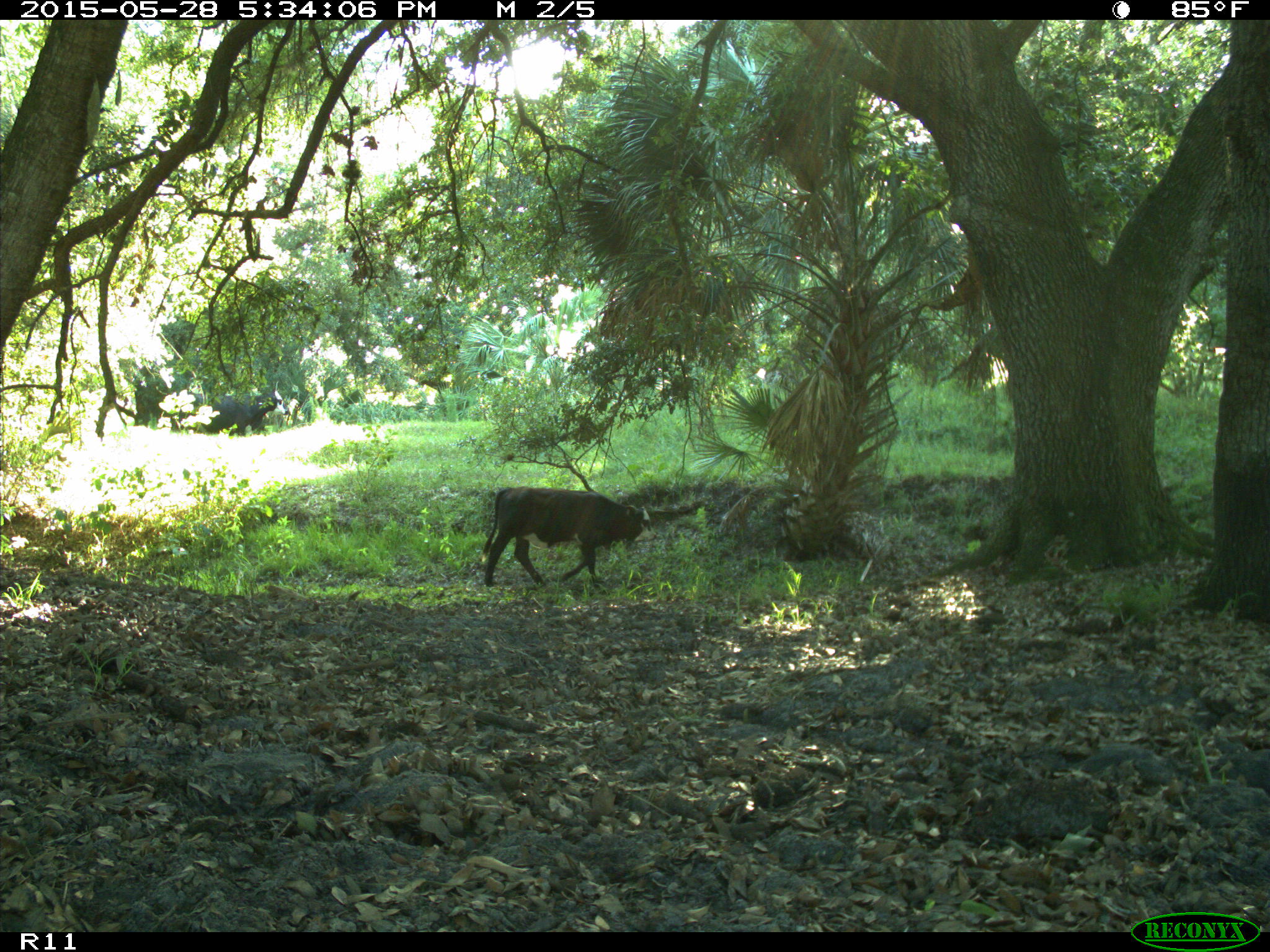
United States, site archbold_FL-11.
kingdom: Animalia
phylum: Chordata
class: Mammalia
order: Artiodactyla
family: Bovidae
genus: Bos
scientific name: Bos taurus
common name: domestic cow